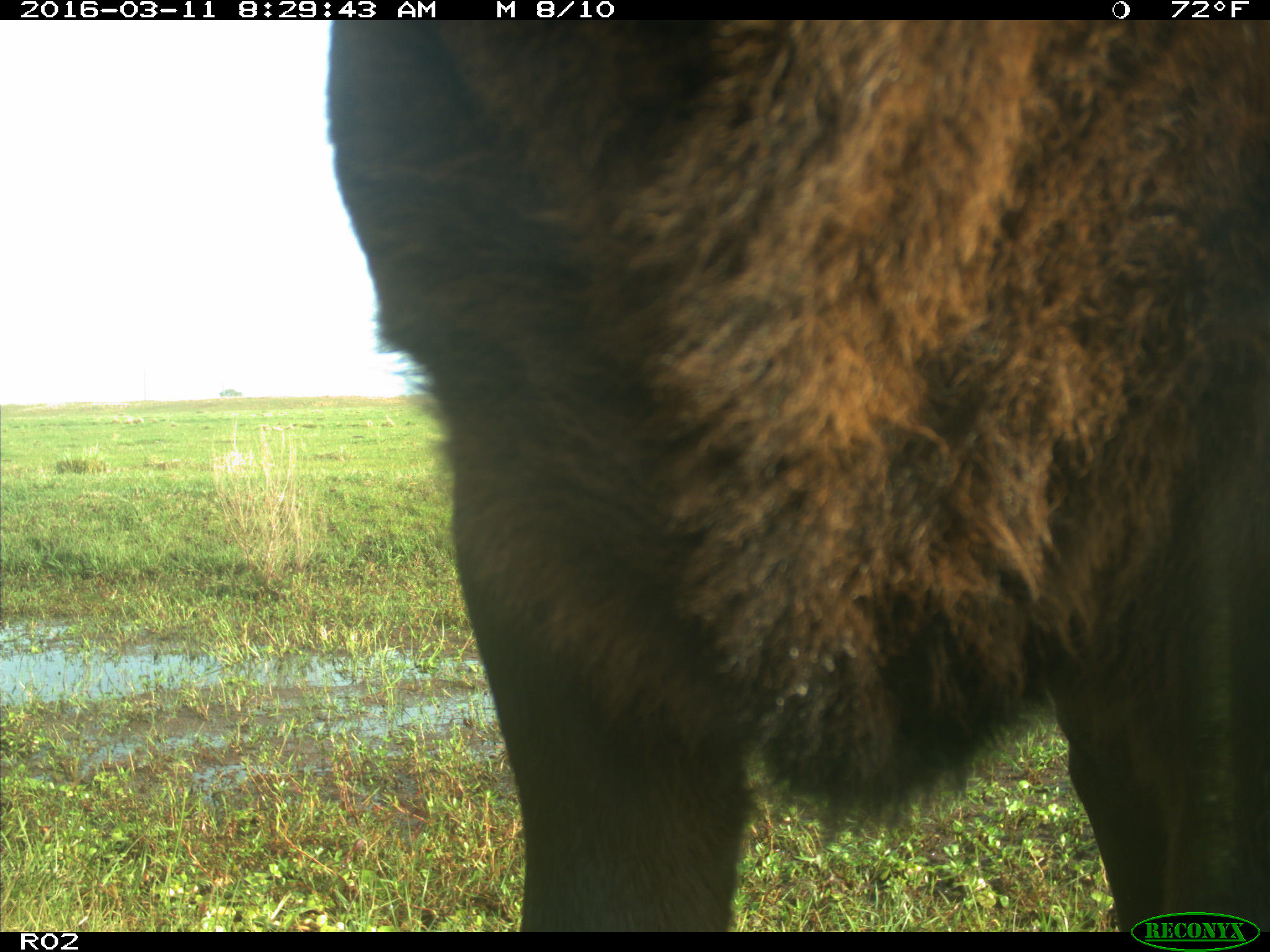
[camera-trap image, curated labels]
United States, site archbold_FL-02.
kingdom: Animalia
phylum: Chordata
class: Mammalia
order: Artiodactyla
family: Bovidae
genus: Bos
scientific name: Bos taurus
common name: domestic cow